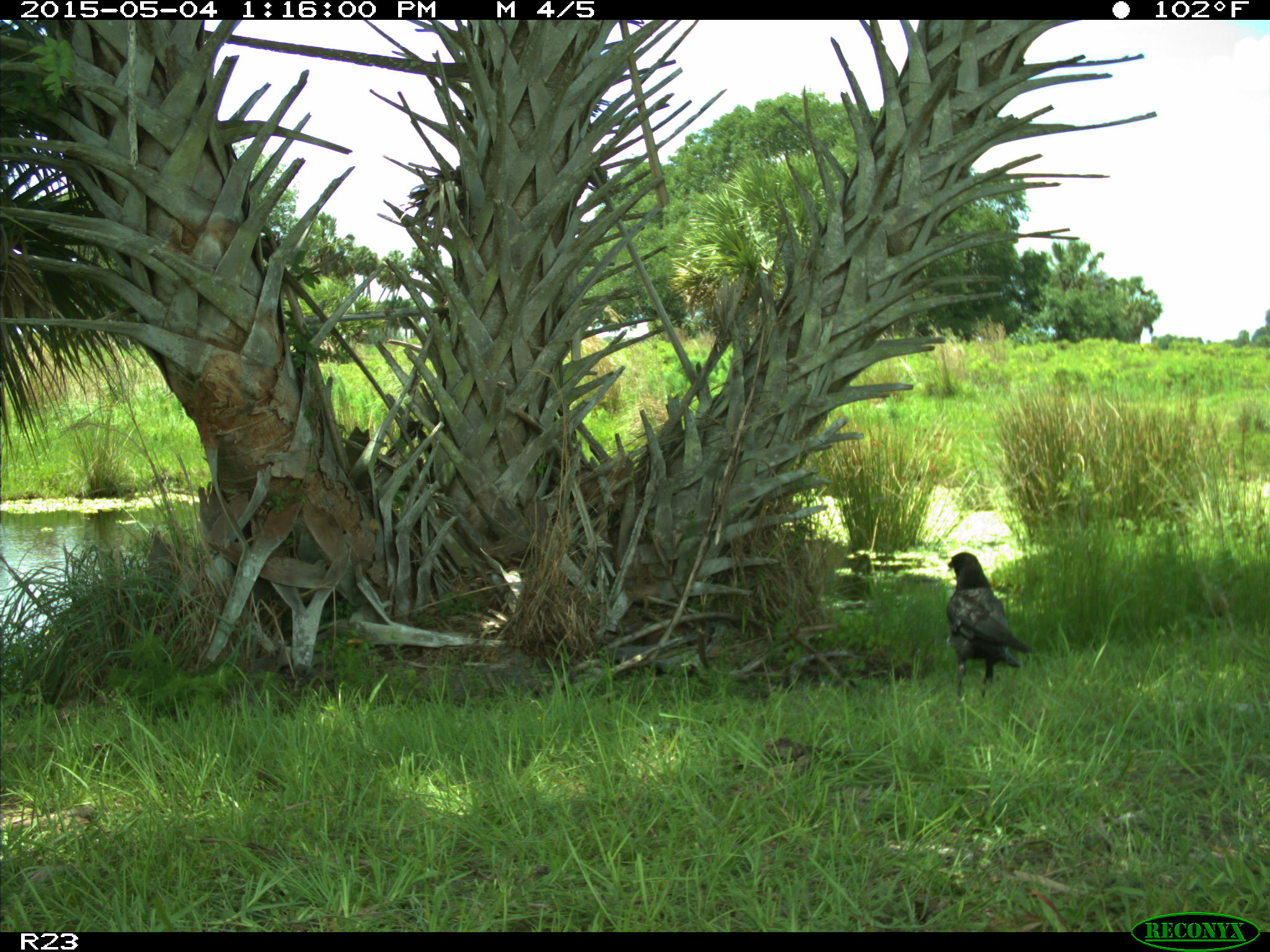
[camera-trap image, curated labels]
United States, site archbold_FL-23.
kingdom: Animalia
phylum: Chordata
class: Mammalia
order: Artiodactyla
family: Bovidae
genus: Bos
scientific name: Bos taurus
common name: domestic cow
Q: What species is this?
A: Bos taurus (domestic cow).